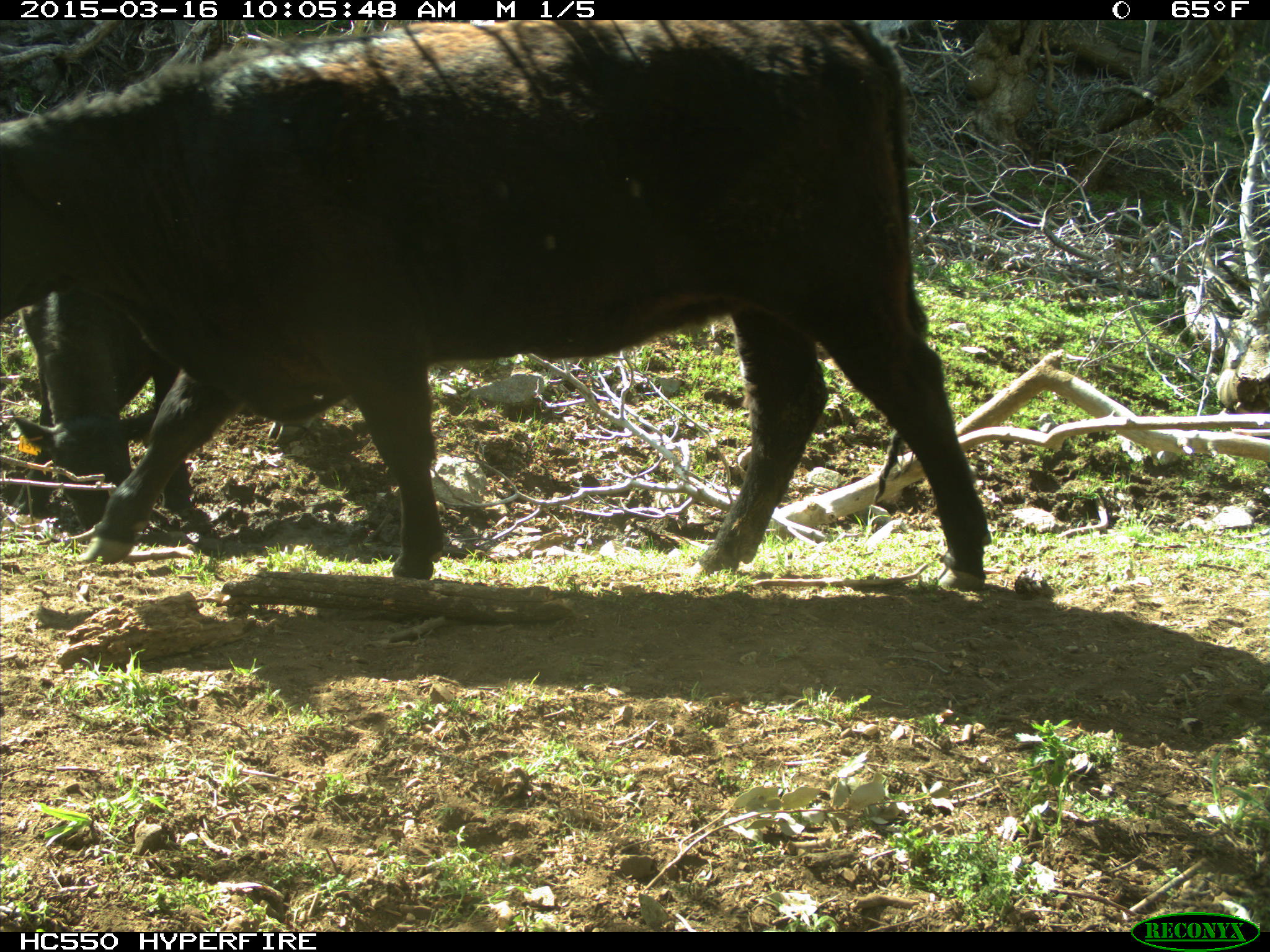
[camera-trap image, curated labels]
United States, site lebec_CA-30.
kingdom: Animalia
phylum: Chordata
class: Mammalia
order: Artiodactyla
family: Bovidae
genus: Bos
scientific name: Bos taurus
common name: domestic cow